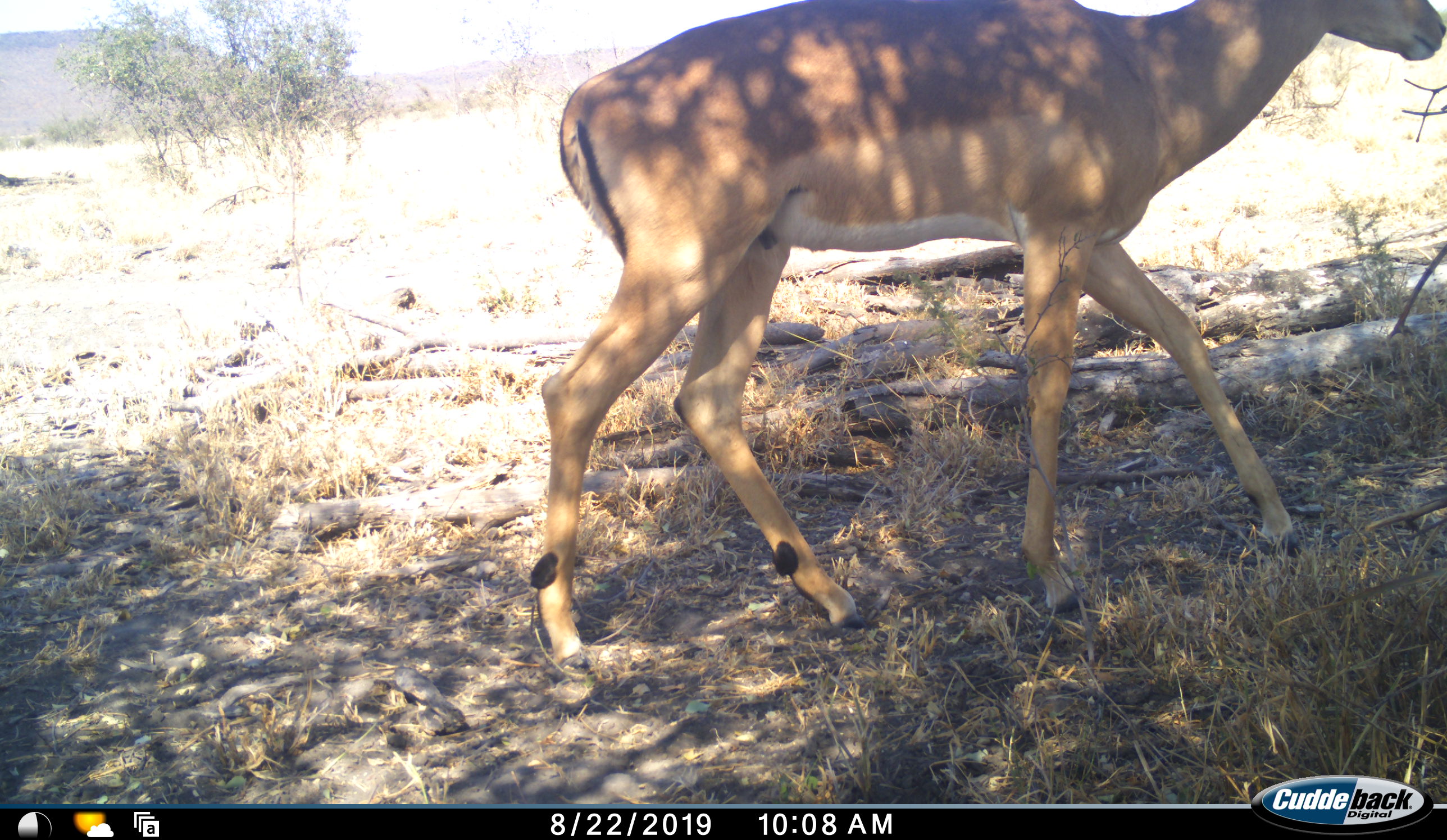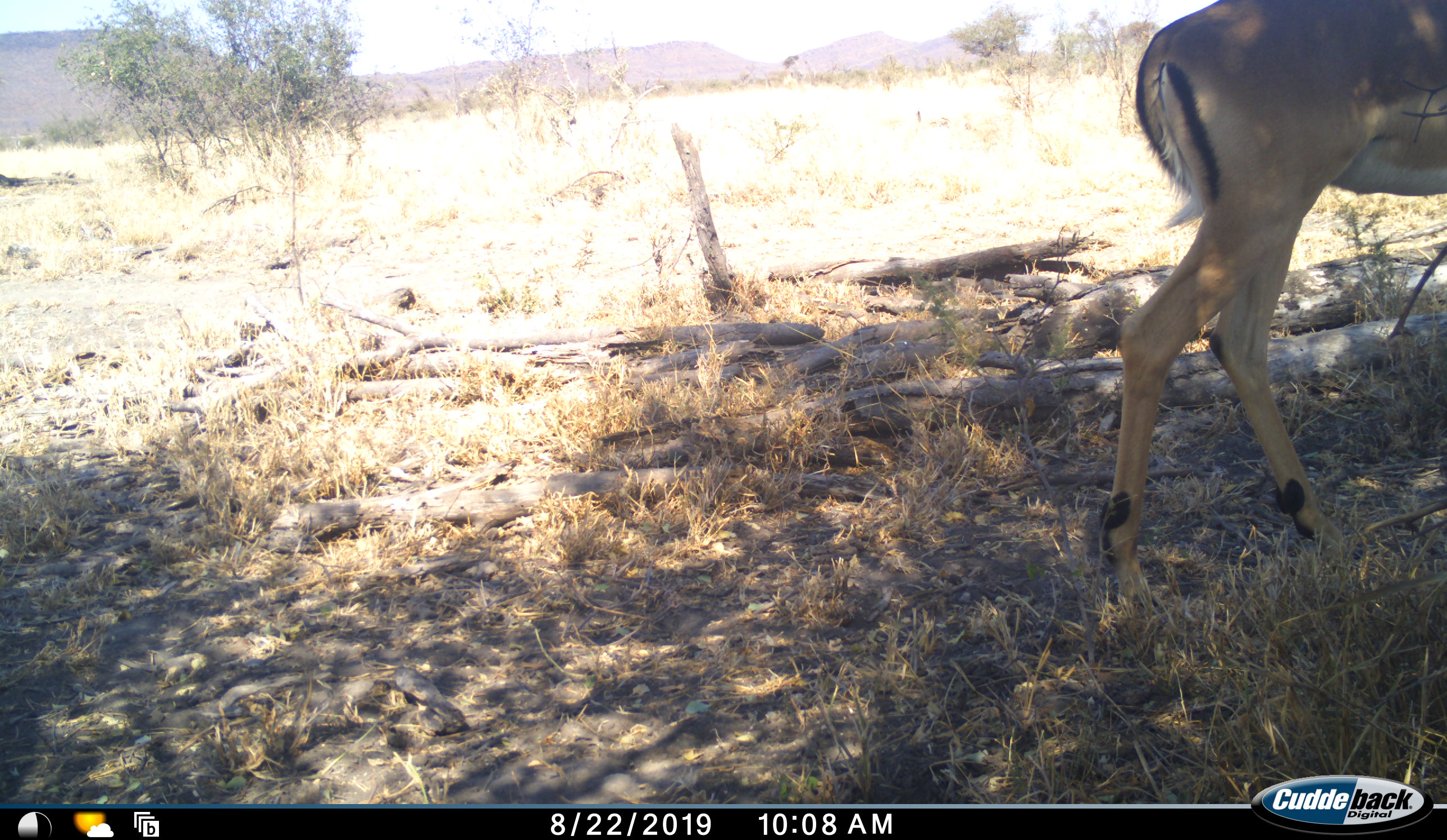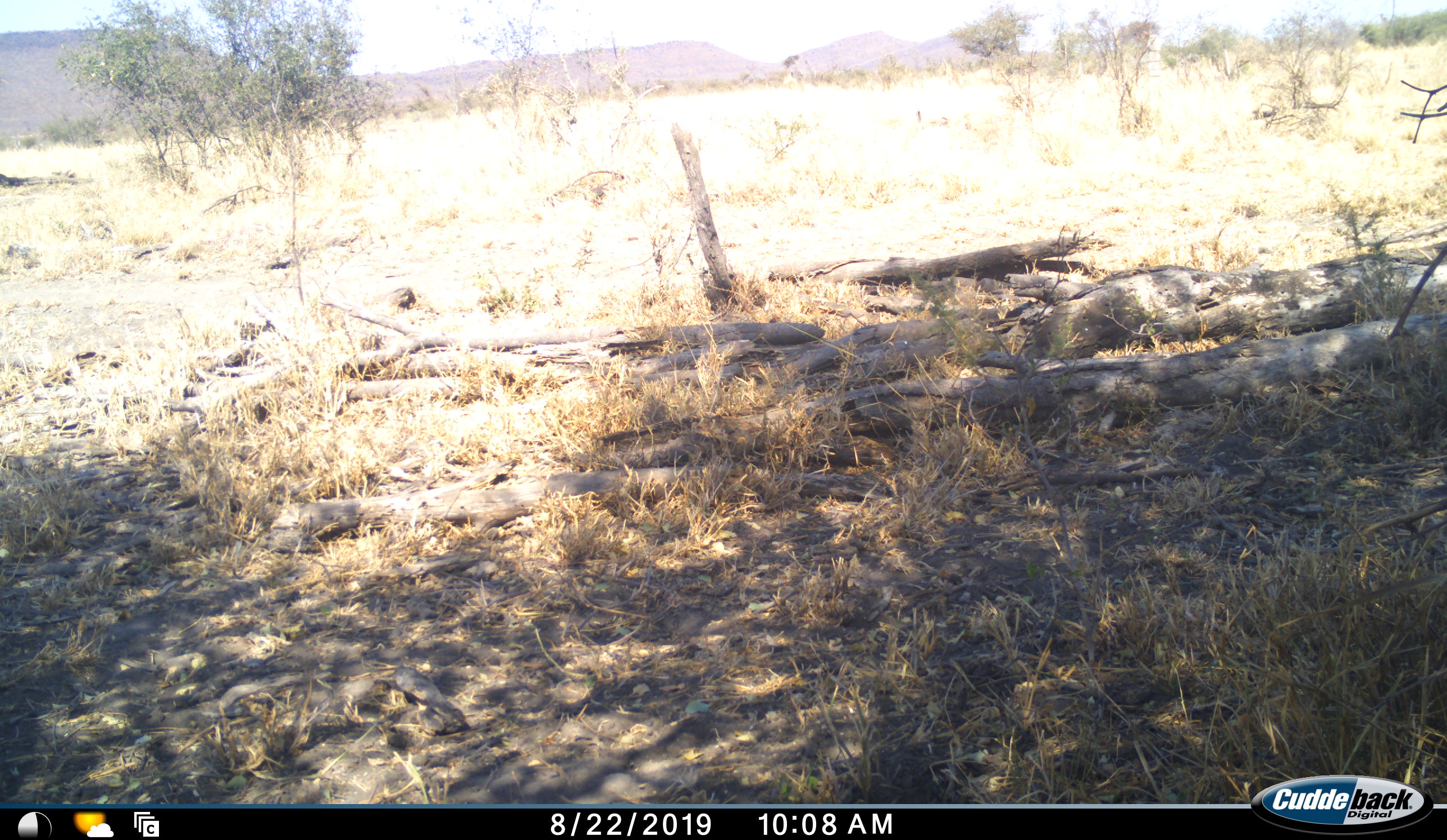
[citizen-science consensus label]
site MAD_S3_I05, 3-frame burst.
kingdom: Animalia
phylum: Chordata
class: Mammalia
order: Artiodactyla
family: Bovidae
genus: Aepyceros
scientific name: Aepyceros melampus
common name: impala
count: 1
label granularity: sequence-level